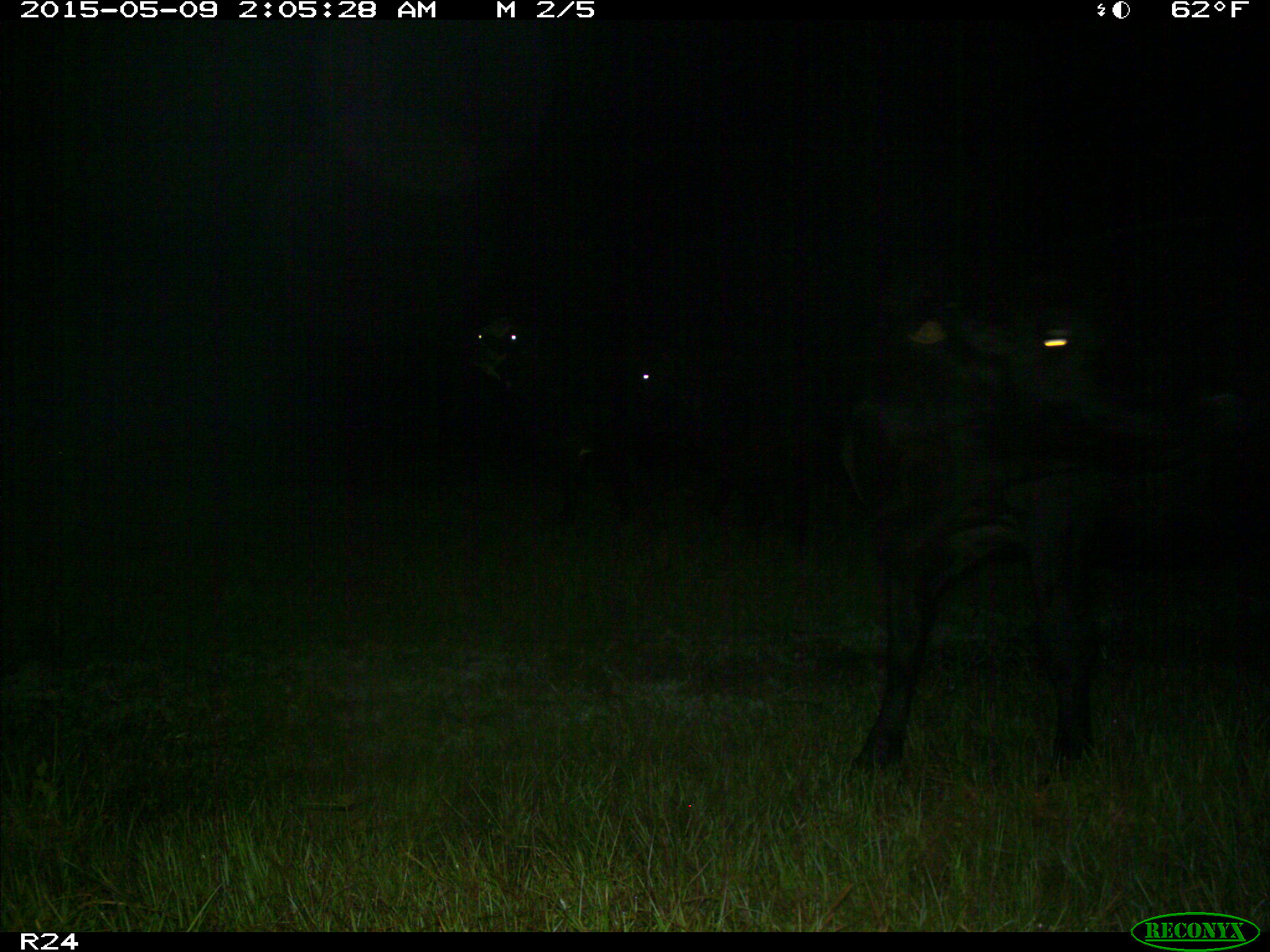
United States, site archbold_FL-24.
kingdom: Animalia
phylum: Chordata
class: Mammalia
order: Artiodactyla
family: Bovidae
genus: Bos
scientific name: Bos taurus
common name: domestic cow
Bos taurus (domestic cow).